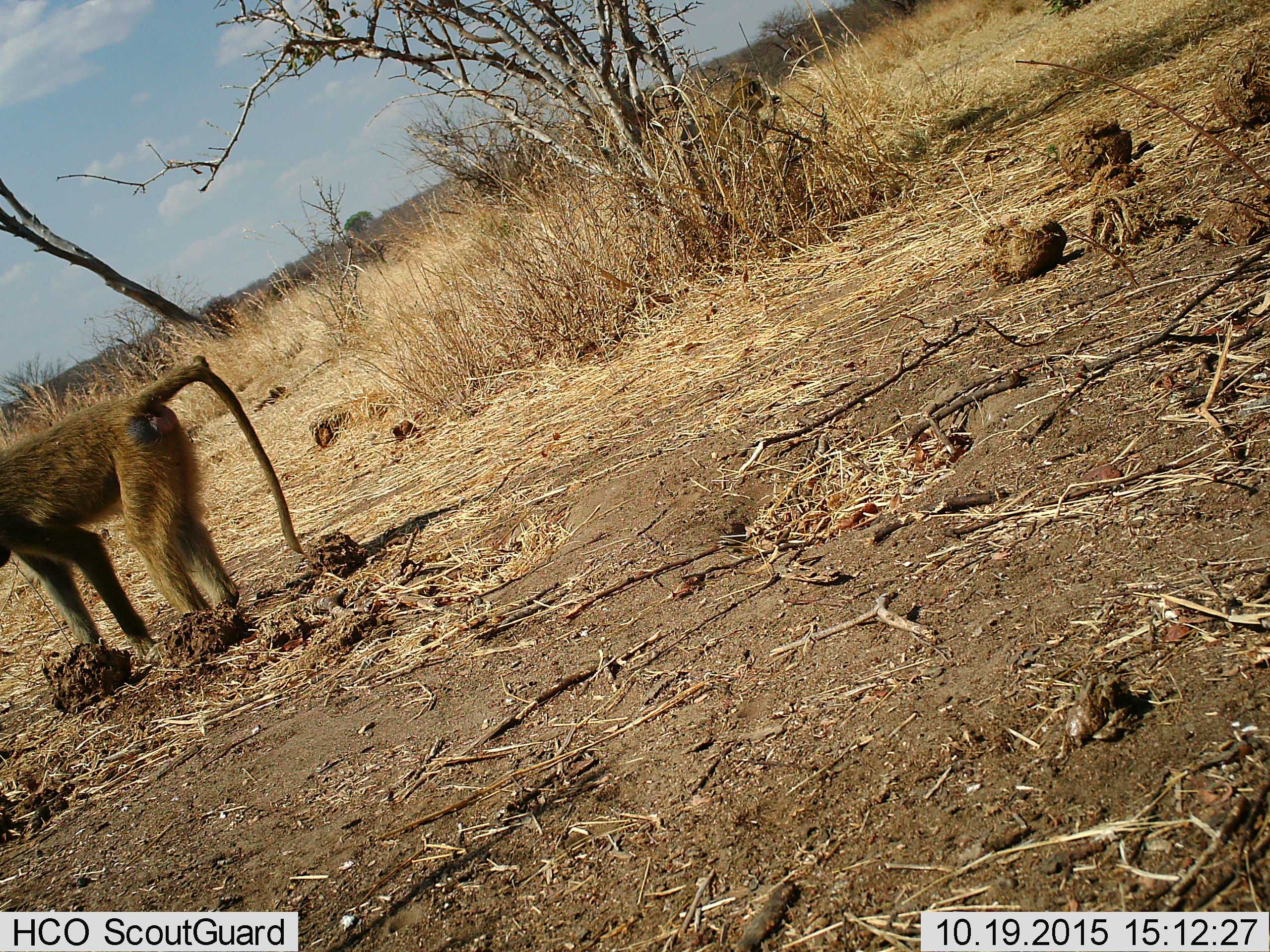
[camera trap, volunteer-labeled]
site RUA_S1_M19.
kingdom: Animalia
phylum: Chordata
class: Mammalia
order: Primates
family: Cercopithecidae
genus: Papio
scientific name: Papio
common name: baboon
Baboon (Papio), count 1. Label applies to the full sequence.